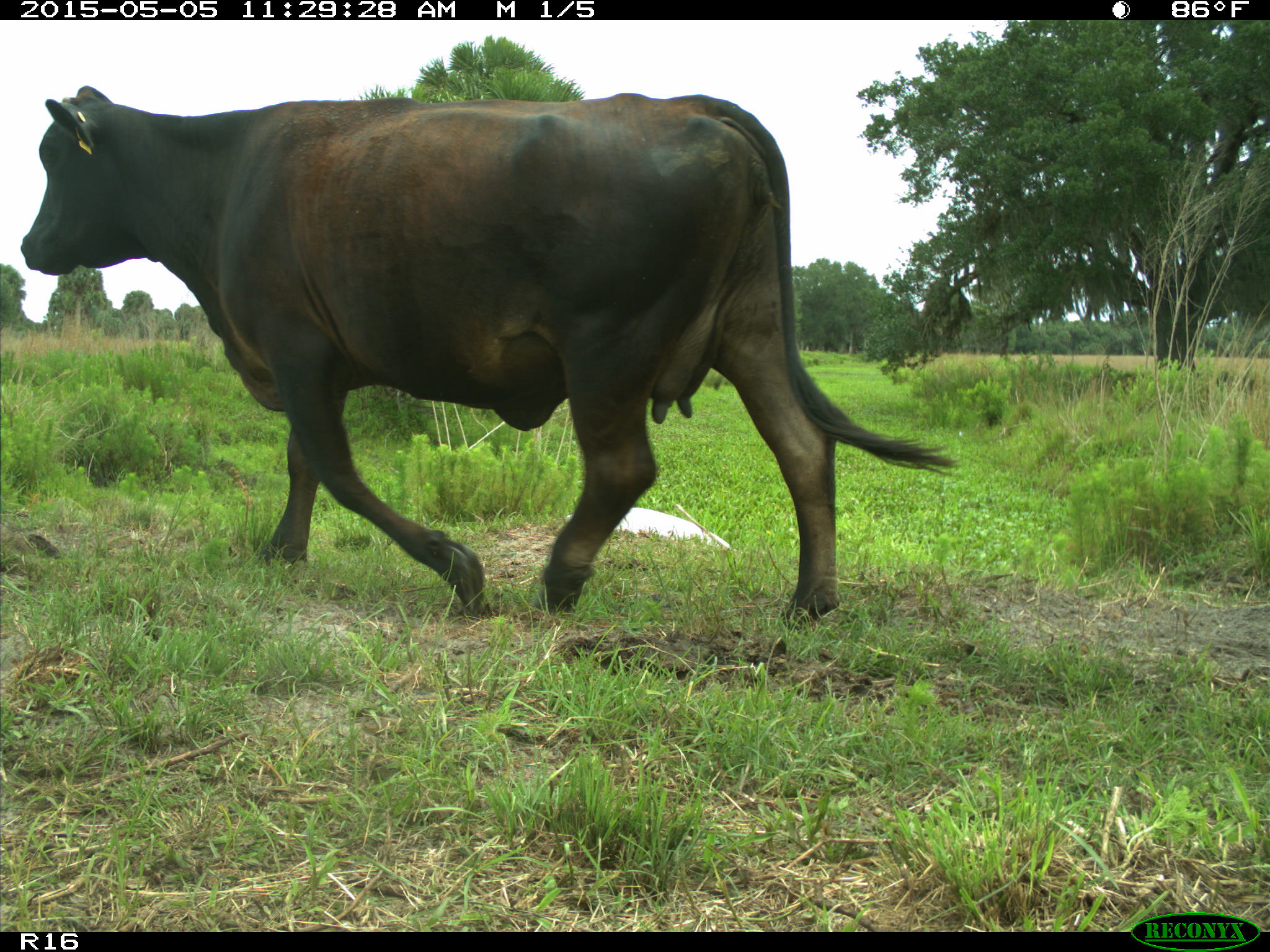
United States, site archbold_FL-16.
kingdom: Animalia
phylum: Chordata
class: Mammalia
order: Artiodactyla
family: Bovidae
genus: Bos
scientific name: Bos taurus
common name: domestic cow